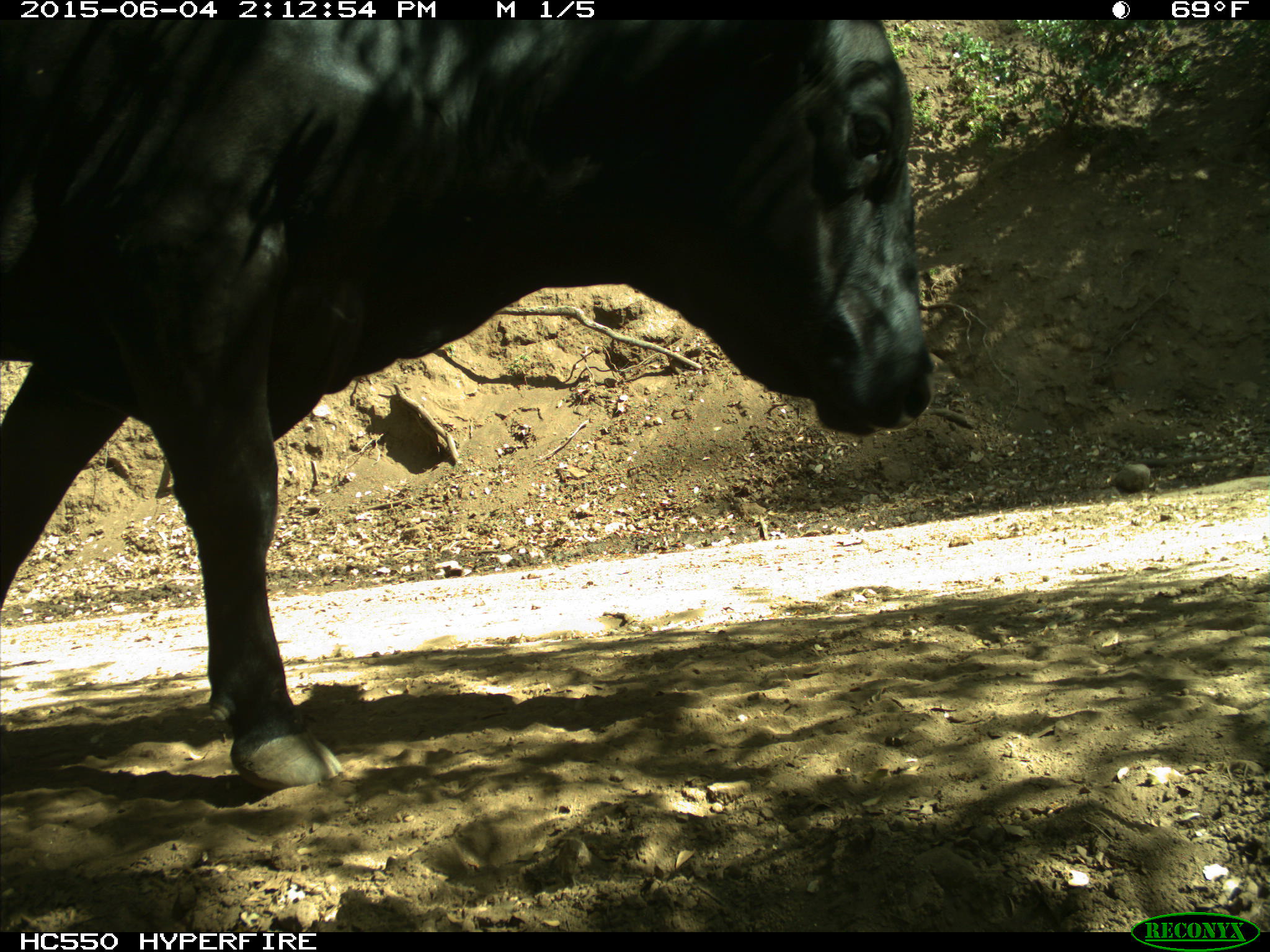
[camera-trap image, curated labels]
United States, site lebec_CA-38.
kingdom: Animalia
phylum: Chordata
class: Mammalia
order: Artiodactyla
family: Bovidae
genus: Bos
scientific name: Bos taurus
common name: domestic cow